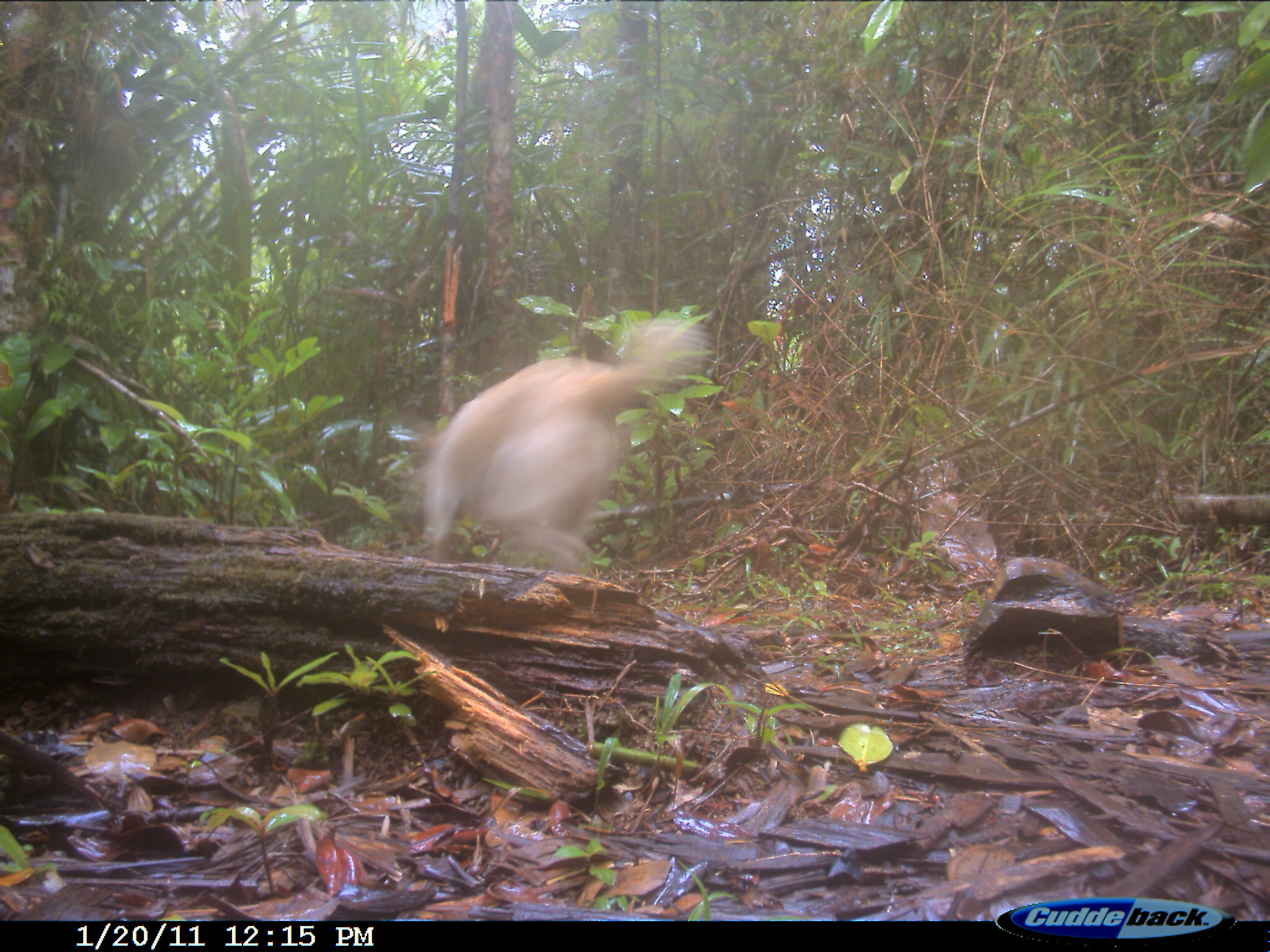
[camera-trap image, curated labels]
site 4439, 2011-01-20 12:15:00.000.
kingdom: Animalia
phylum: Chordata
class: Mammalia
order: Carnivora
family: Canidae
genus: Canis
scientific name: Canis familiaris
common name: domestic dog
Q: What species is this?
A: Canis familiaris (domestic dog).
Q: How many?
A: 1.